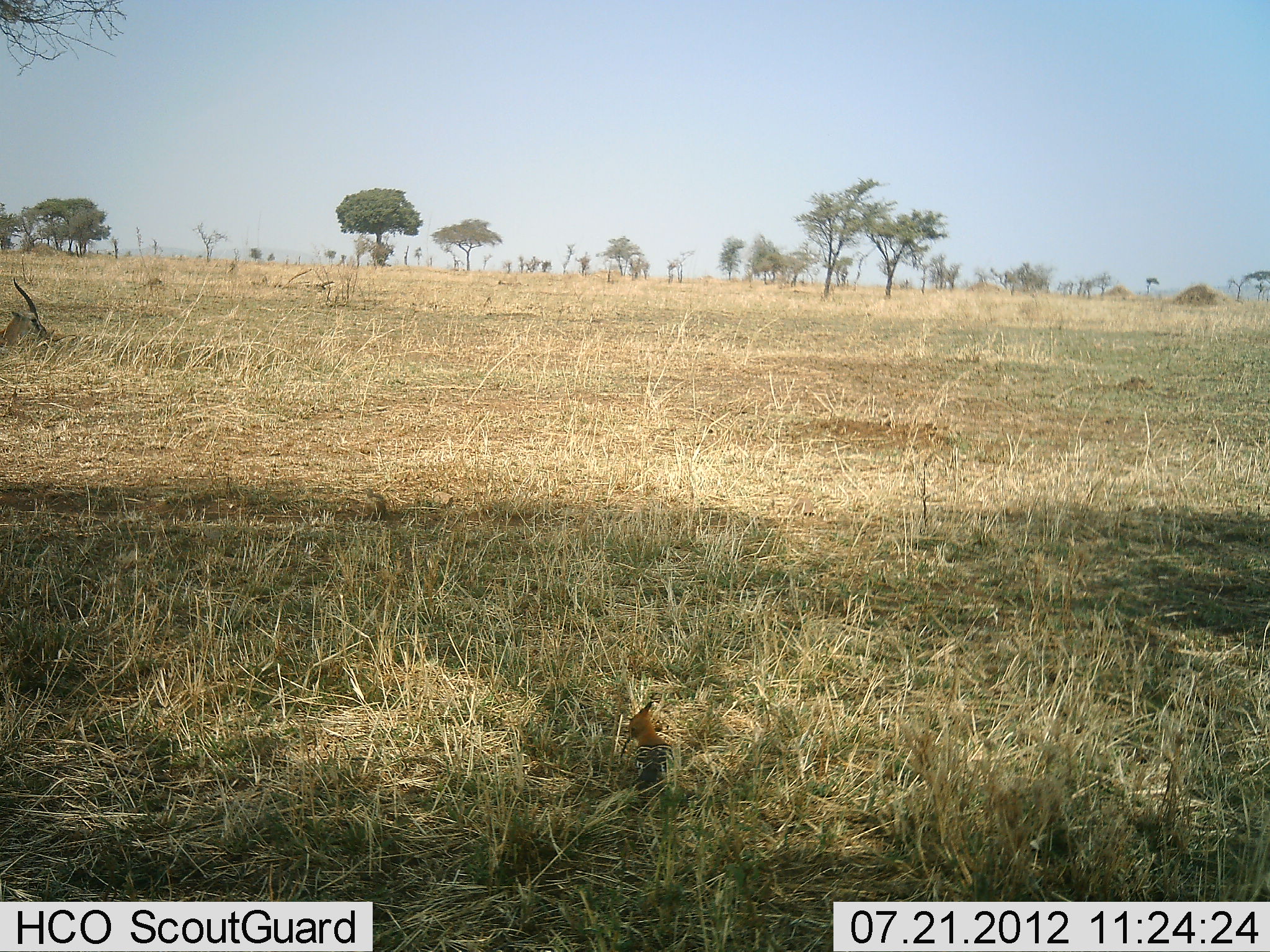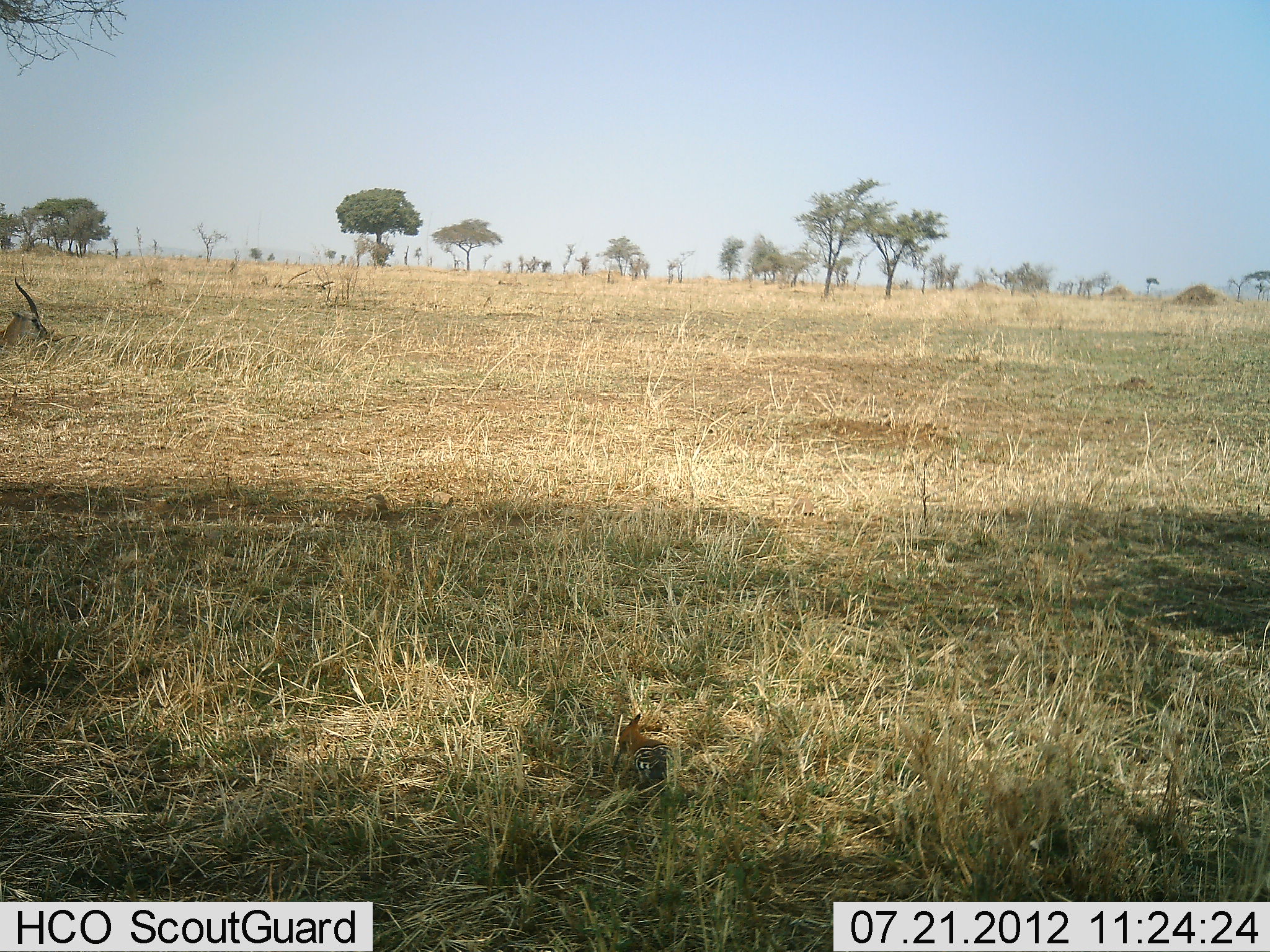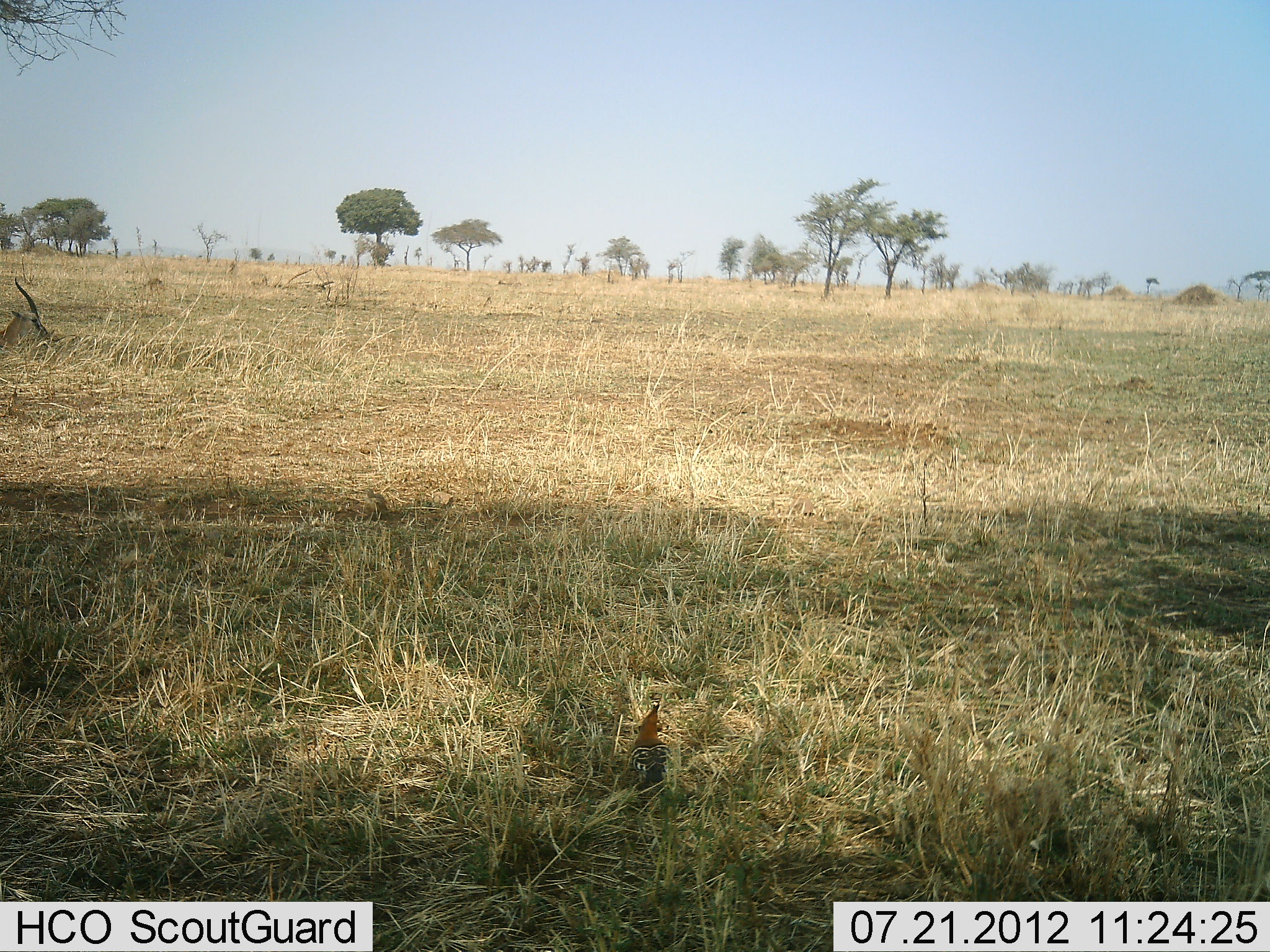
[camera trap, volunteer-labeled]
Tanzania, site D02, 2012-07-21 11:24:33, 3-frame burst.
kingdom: Animalia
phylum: Chordata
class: Aves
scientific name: Aves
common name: bird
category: otherbird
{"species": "otherbird (bird) (Aves)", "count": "1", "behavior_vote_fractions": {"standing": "33%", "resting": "0%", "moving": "25%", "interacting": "0%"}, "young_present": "0%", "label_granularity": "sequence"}